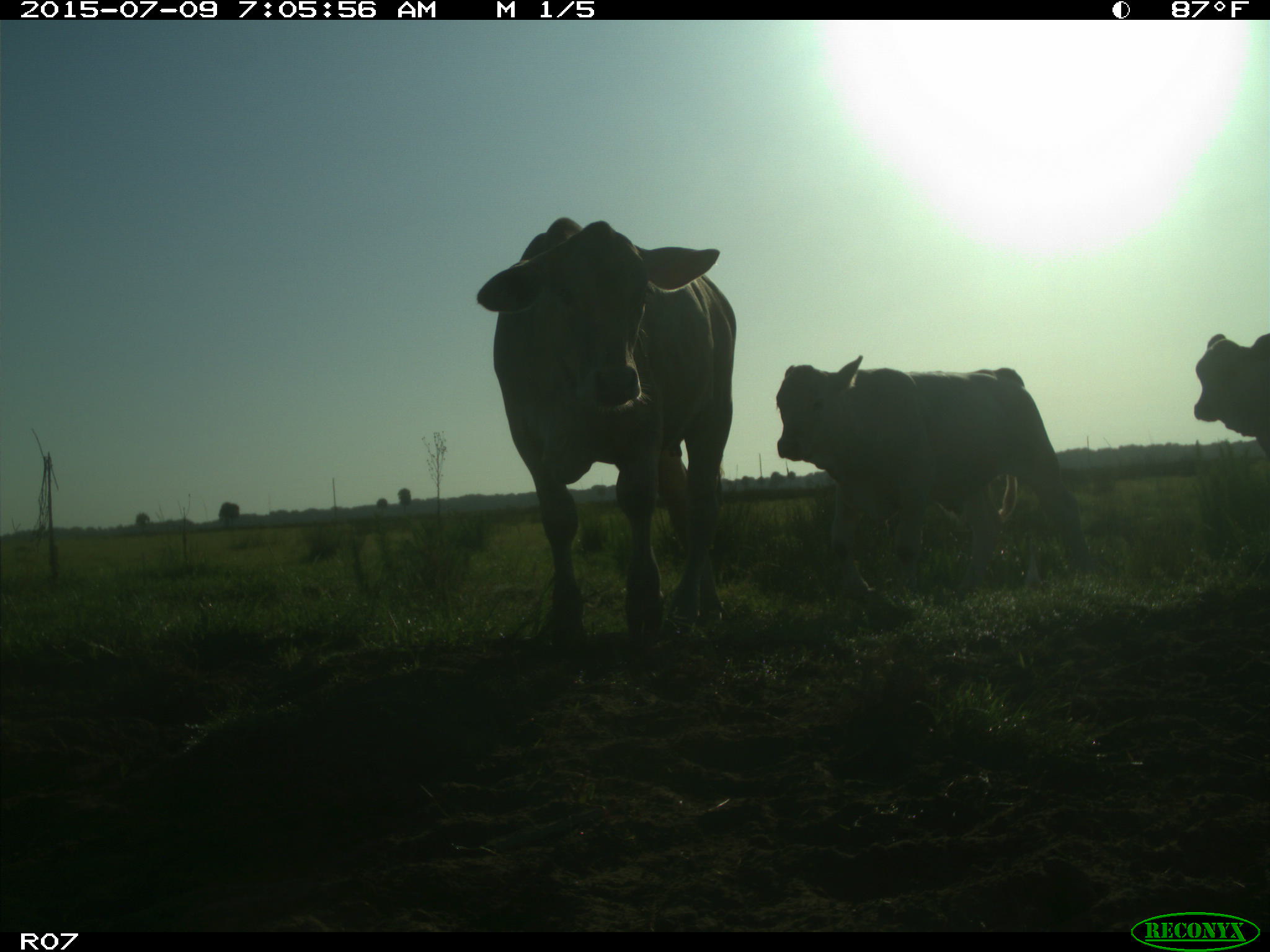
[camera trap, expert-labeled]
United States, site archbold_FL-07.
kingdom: Animalia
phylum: Chordata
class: Mammalia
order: Artiodactyla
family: Bovidae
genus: Bos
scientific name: Bos taurus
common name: domestic cow